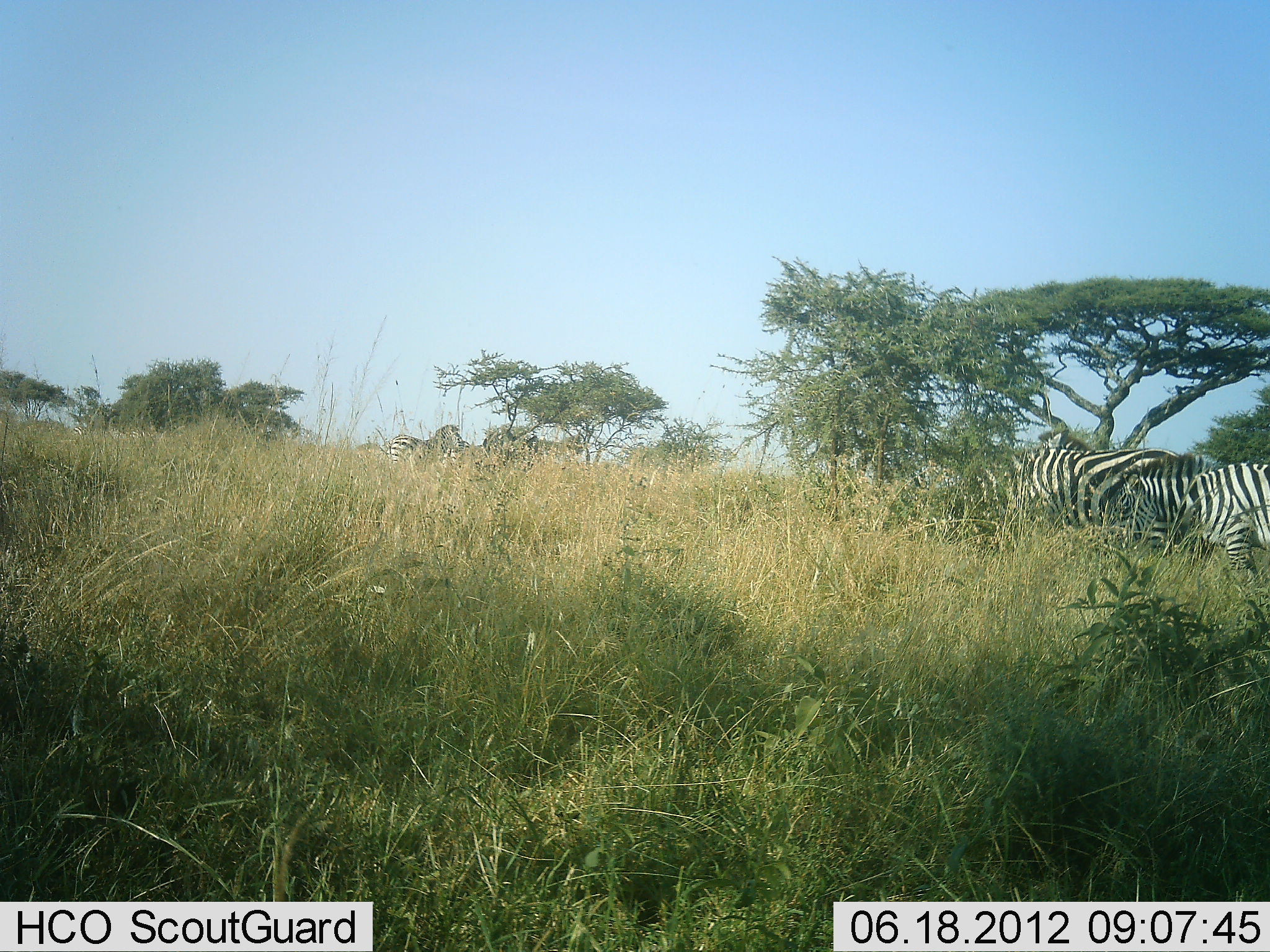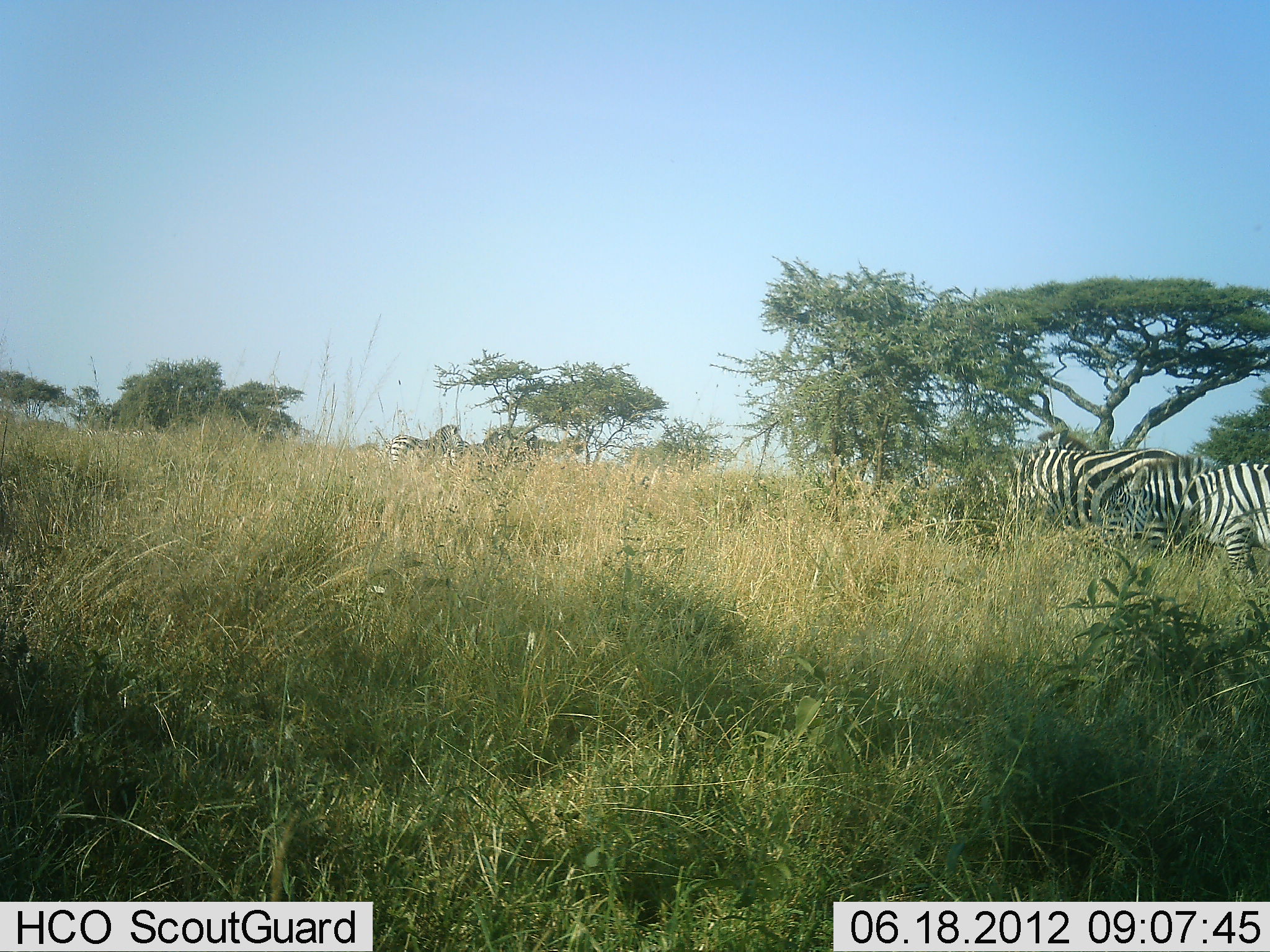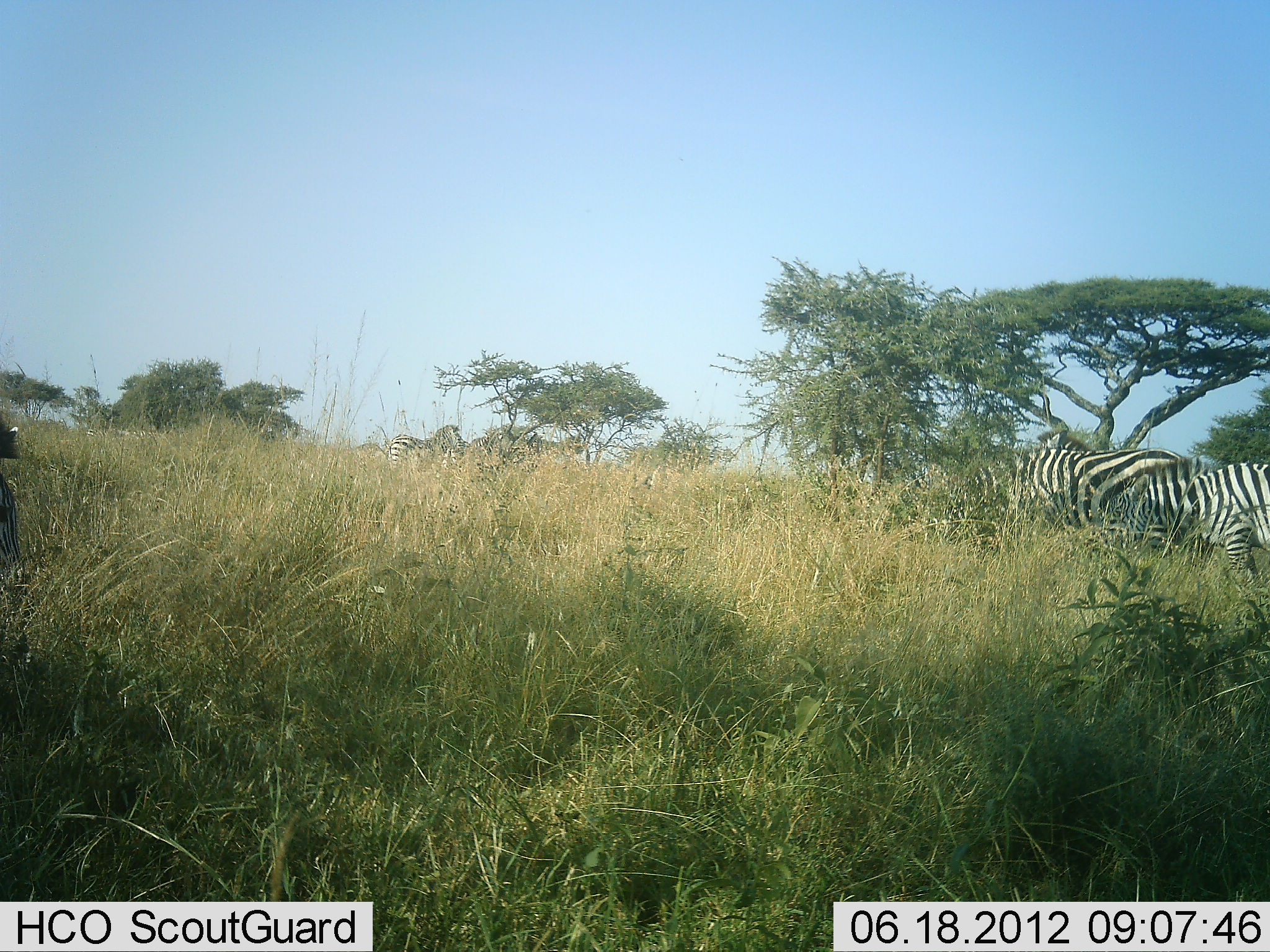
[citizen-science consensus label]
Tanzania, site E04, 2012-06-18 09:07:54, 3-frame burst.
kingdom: Animalia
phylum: Chordata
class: Mammalia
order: Perissodactyla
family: Equidae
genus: Equus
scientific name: Equus quagga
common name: plains zebra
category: zebra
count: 4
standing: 100%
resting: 0%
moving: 0%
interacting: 0%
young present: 0%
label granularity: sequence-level